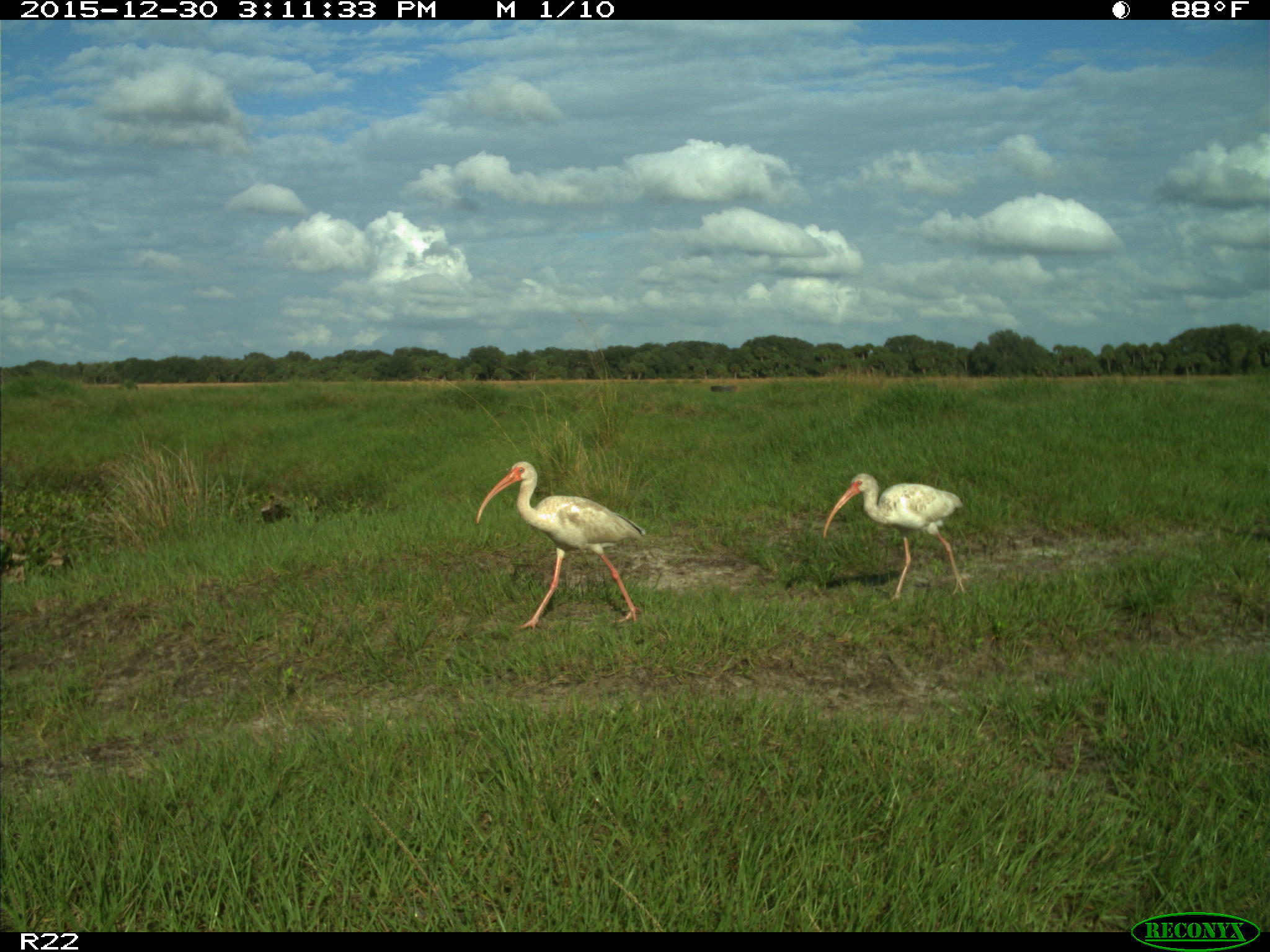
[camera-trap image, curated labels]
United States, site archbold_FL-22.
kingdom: Animalia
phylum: Chordata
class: Aves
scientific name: Aves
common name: birds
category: unidentified bird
Unidentified bird (birds) (Aves).